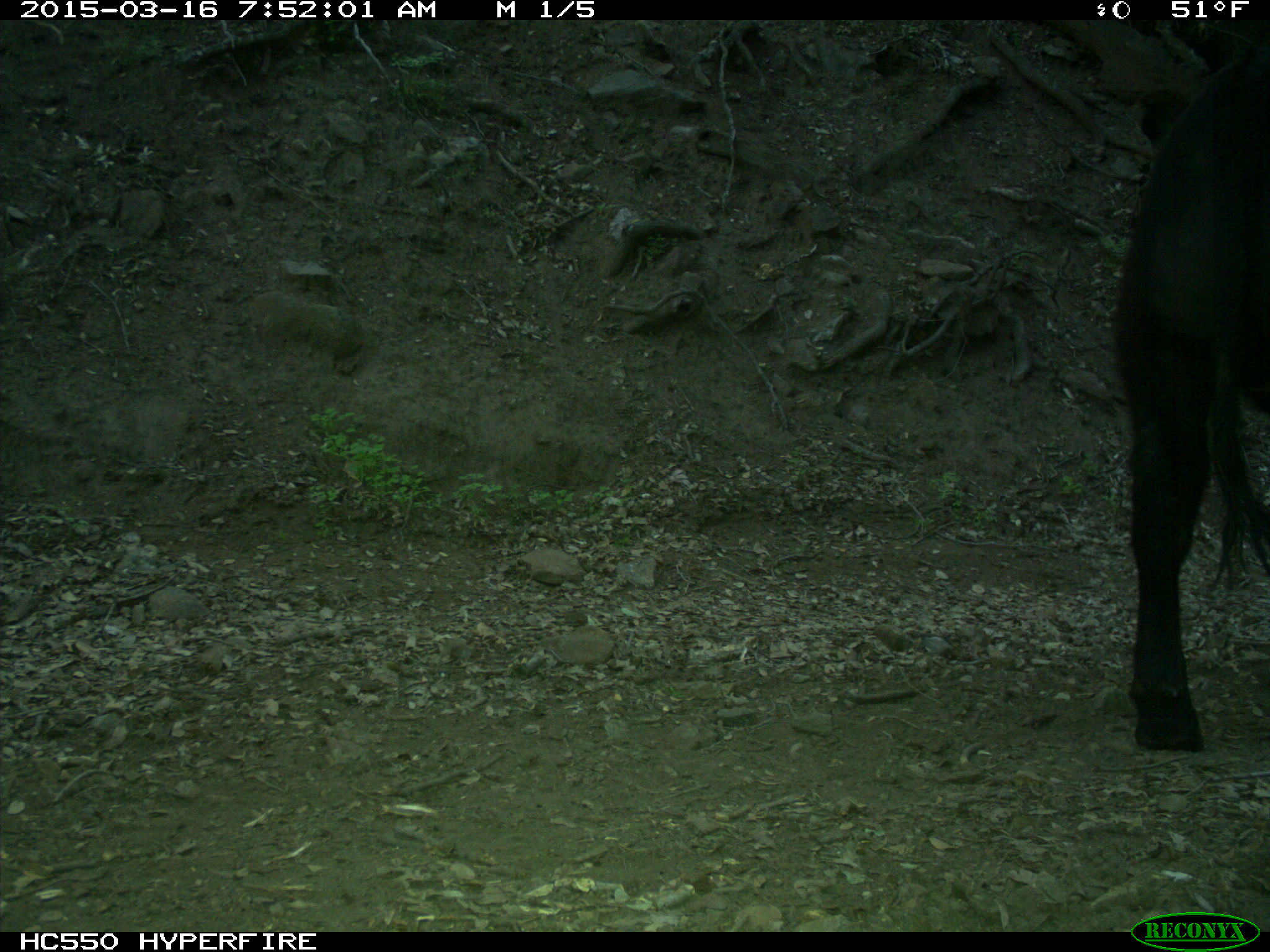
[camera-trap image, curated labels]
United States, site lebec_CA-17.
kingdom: Animalia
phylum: Chordata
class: Mammalia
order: Artiodactyla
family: Bovidae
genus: Bos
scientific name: Bos taurus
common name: domestic cow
Bos taurus (domestic cow).